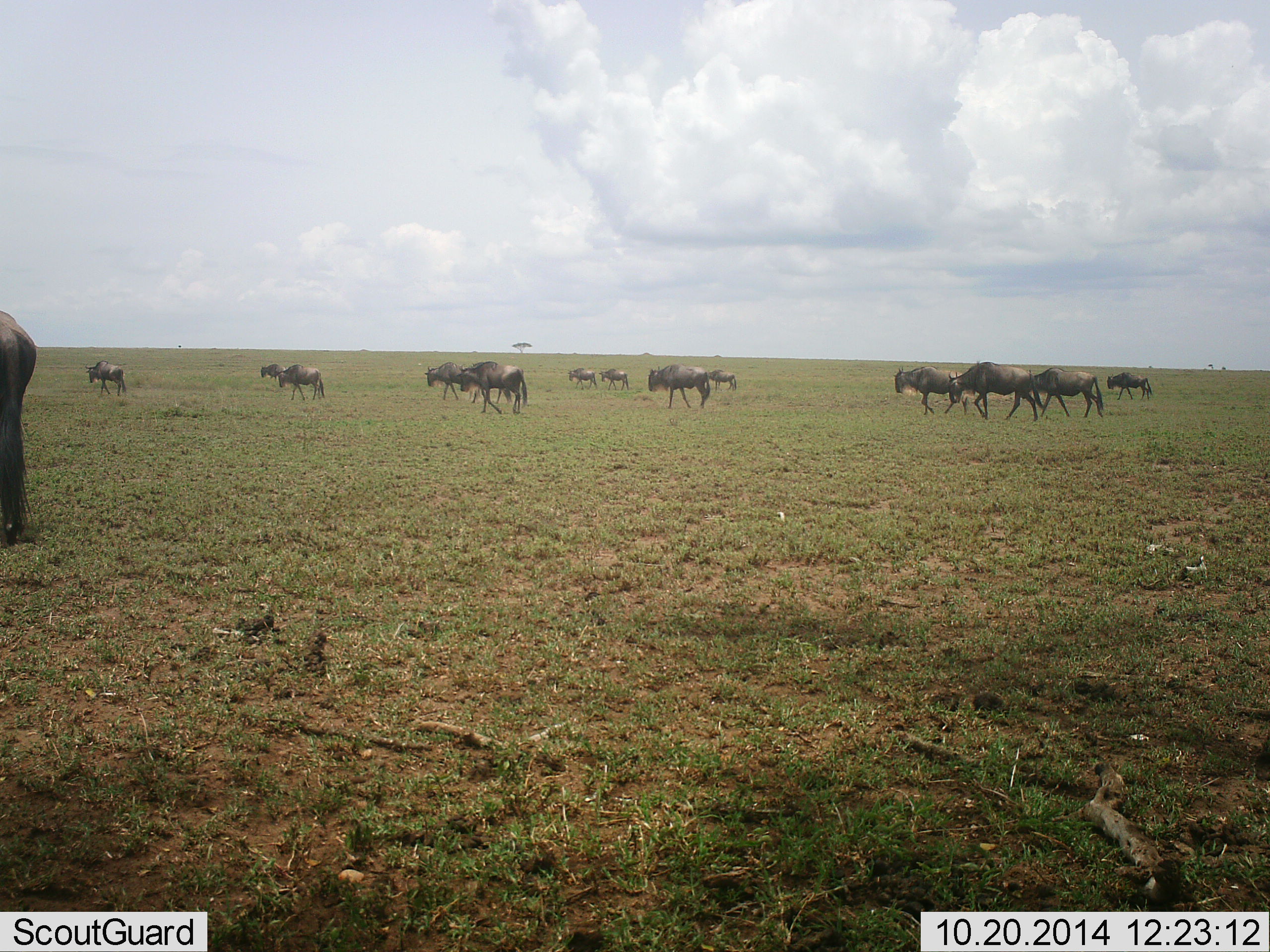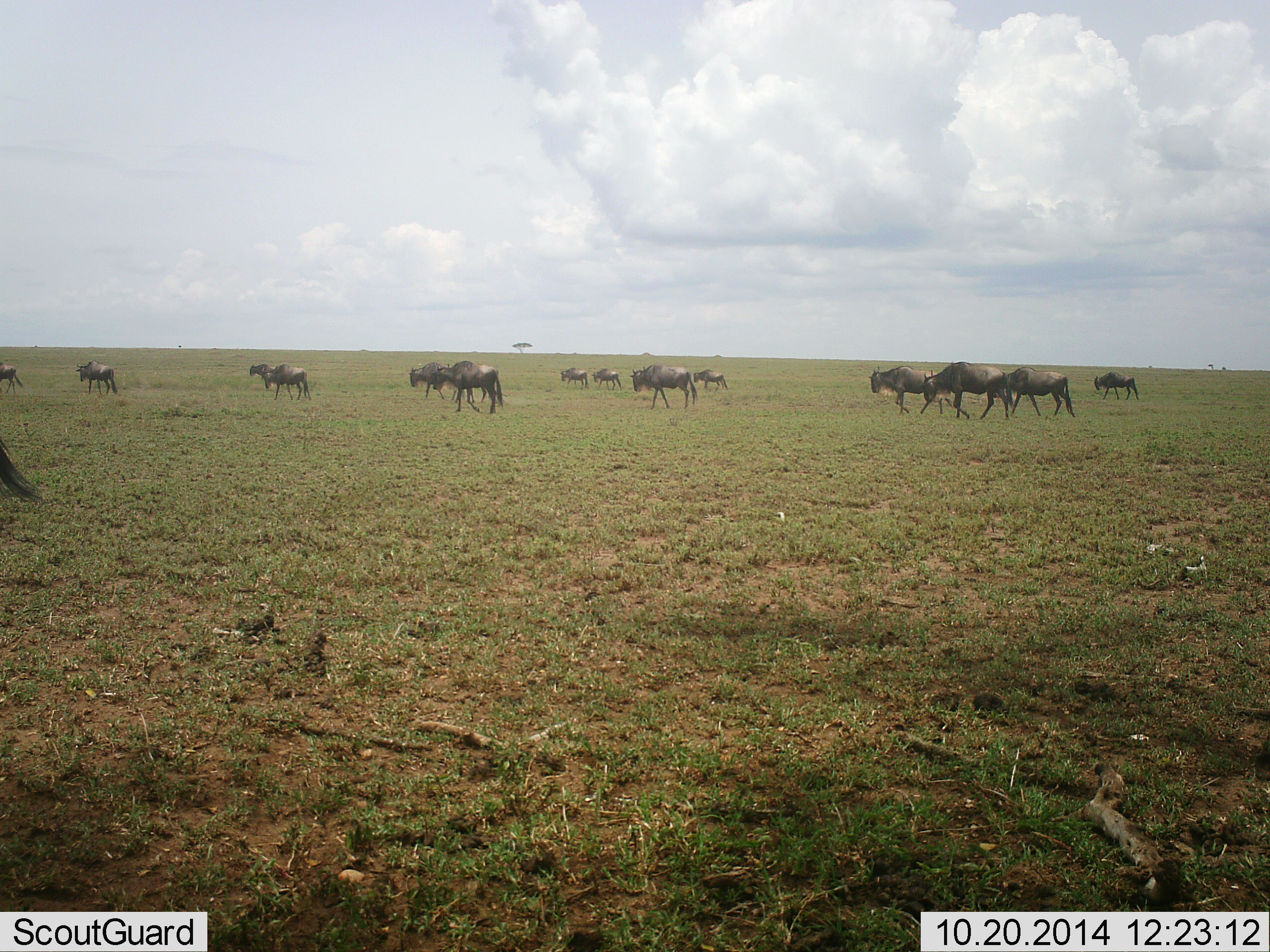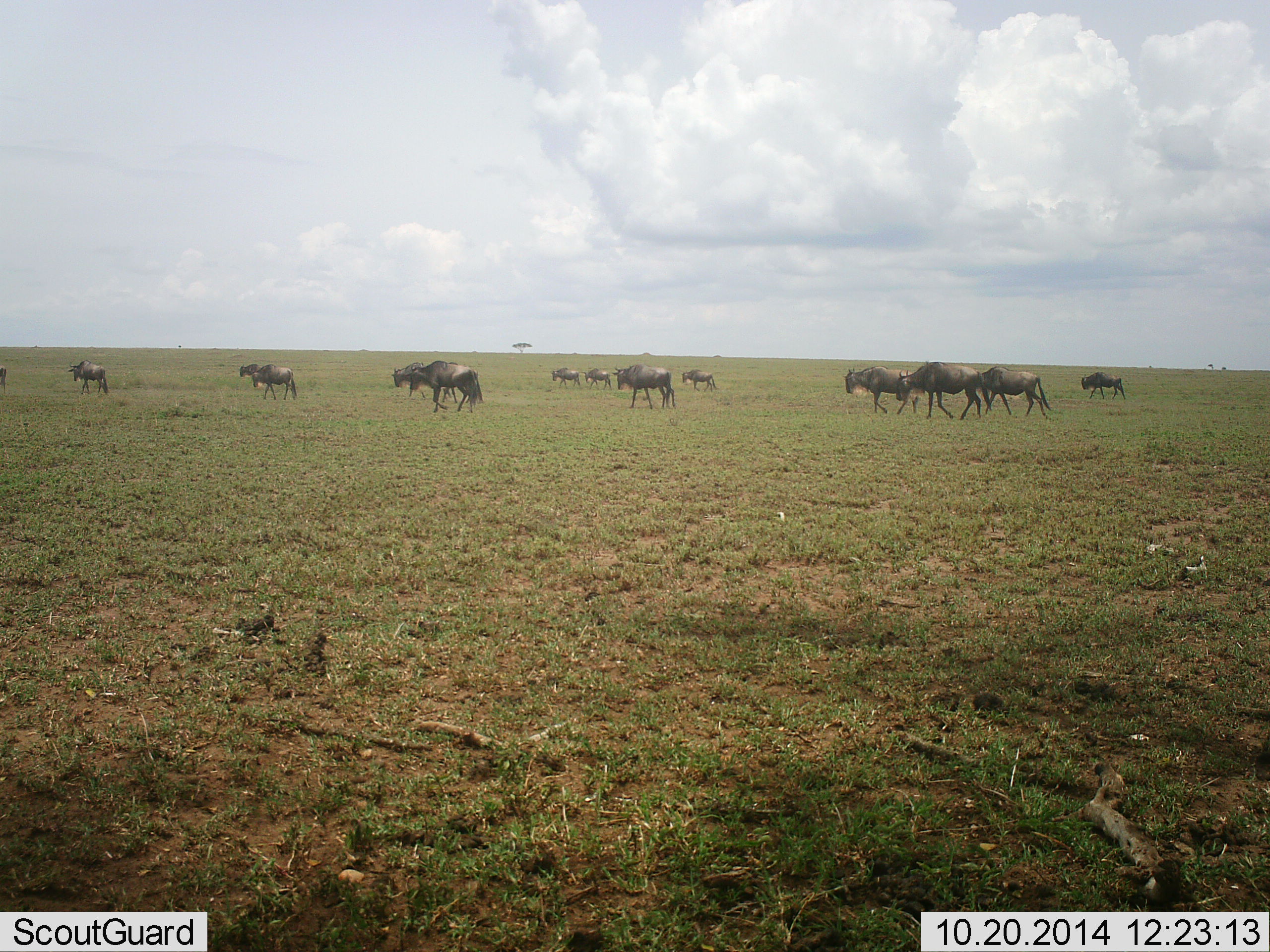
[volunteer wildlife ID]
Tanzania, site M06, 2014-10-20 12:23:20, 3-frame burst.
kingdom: Animalia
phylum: Chordata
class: Mammalia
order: Artiodactyla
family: Bovidae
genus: Connochaetes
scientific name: Connochaetes taurinus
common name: blue wildebeest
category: wildebeest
Wildebeest (blue wildebeest) (Connochaetes taurinus), count 11-50. Behavior (volunteer vote fractions): standing 10%, resting 0%, moving 100%, interacting 0%. Young present (vote fraction): 0%. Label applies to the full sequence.